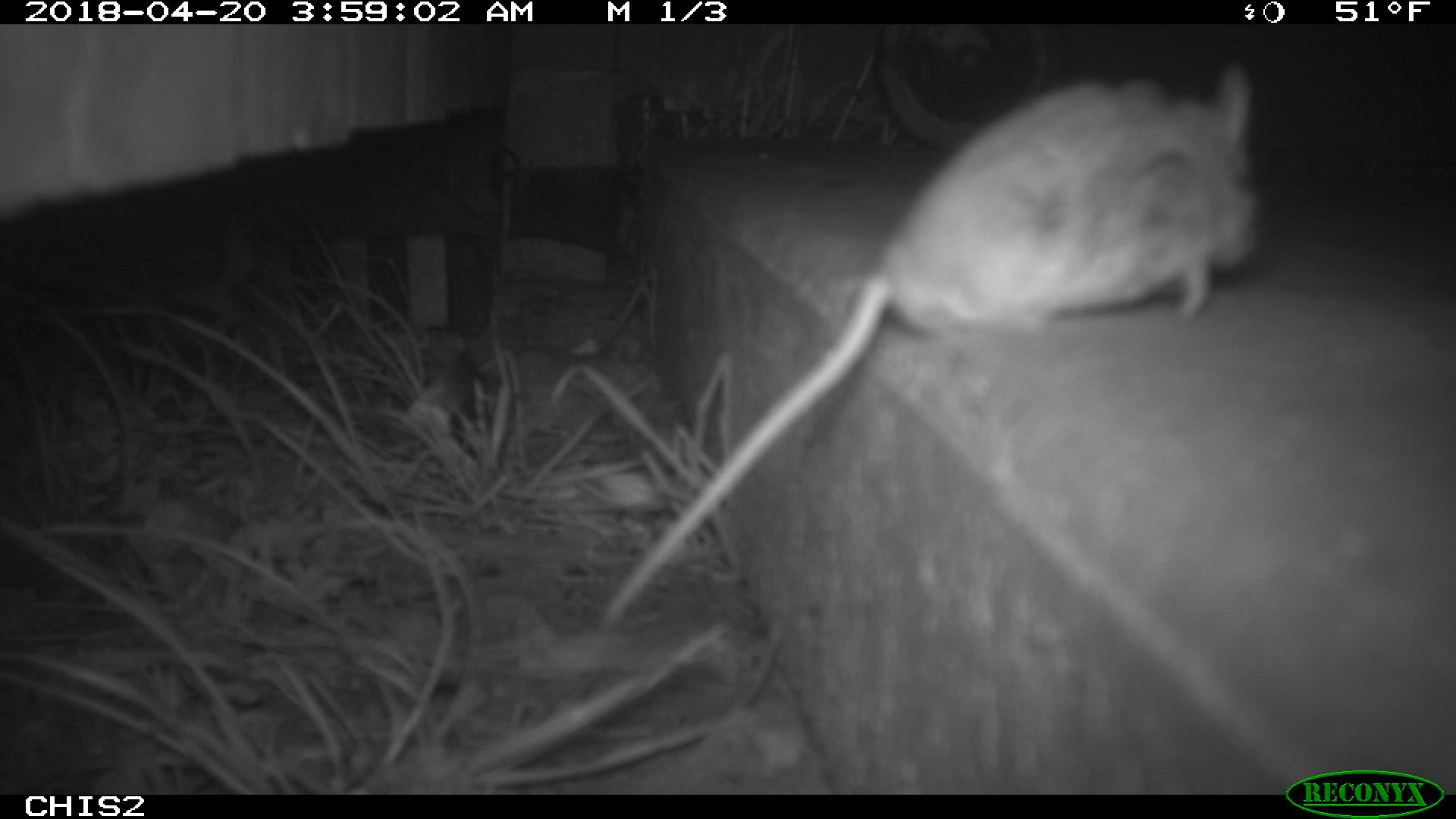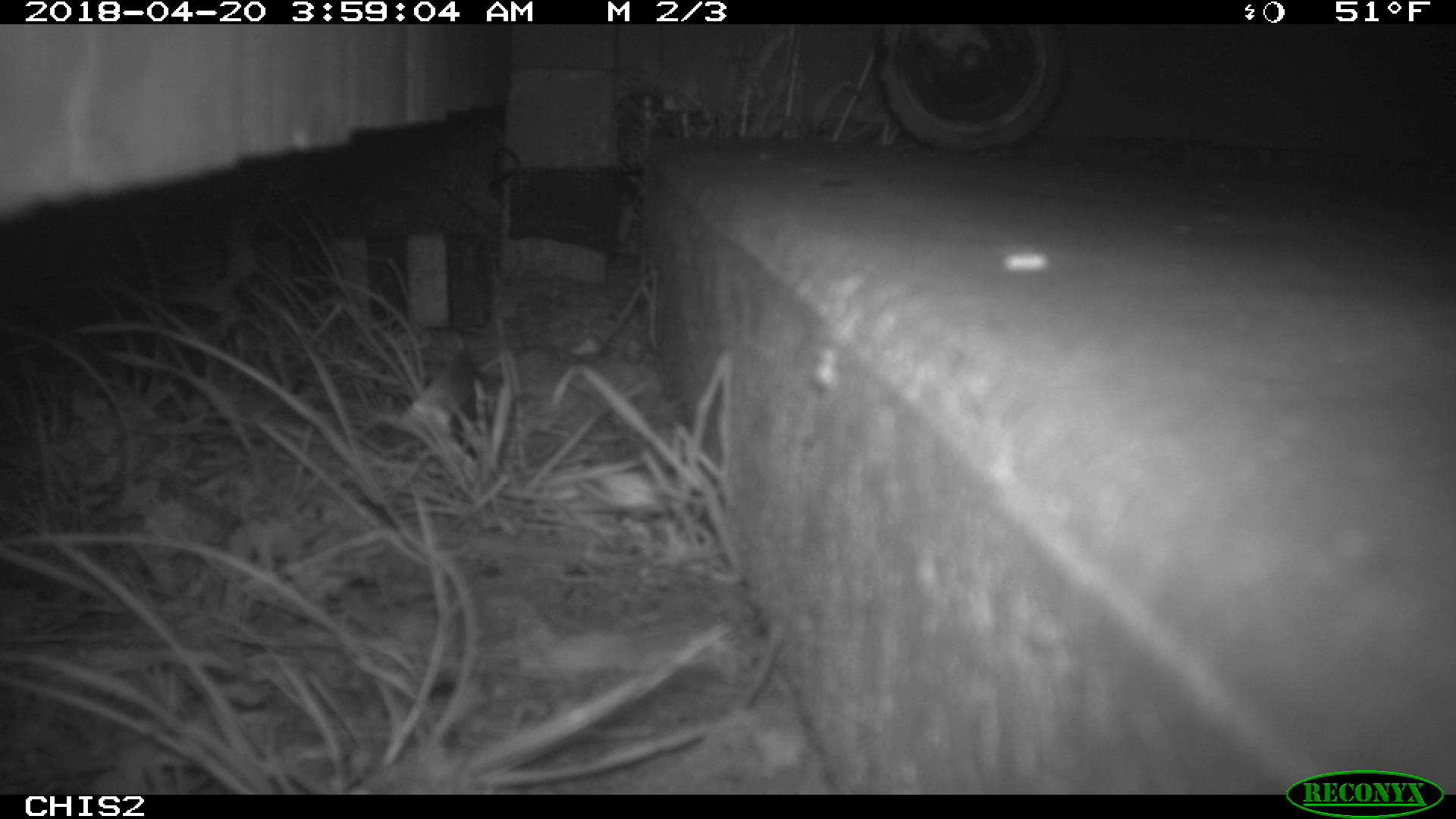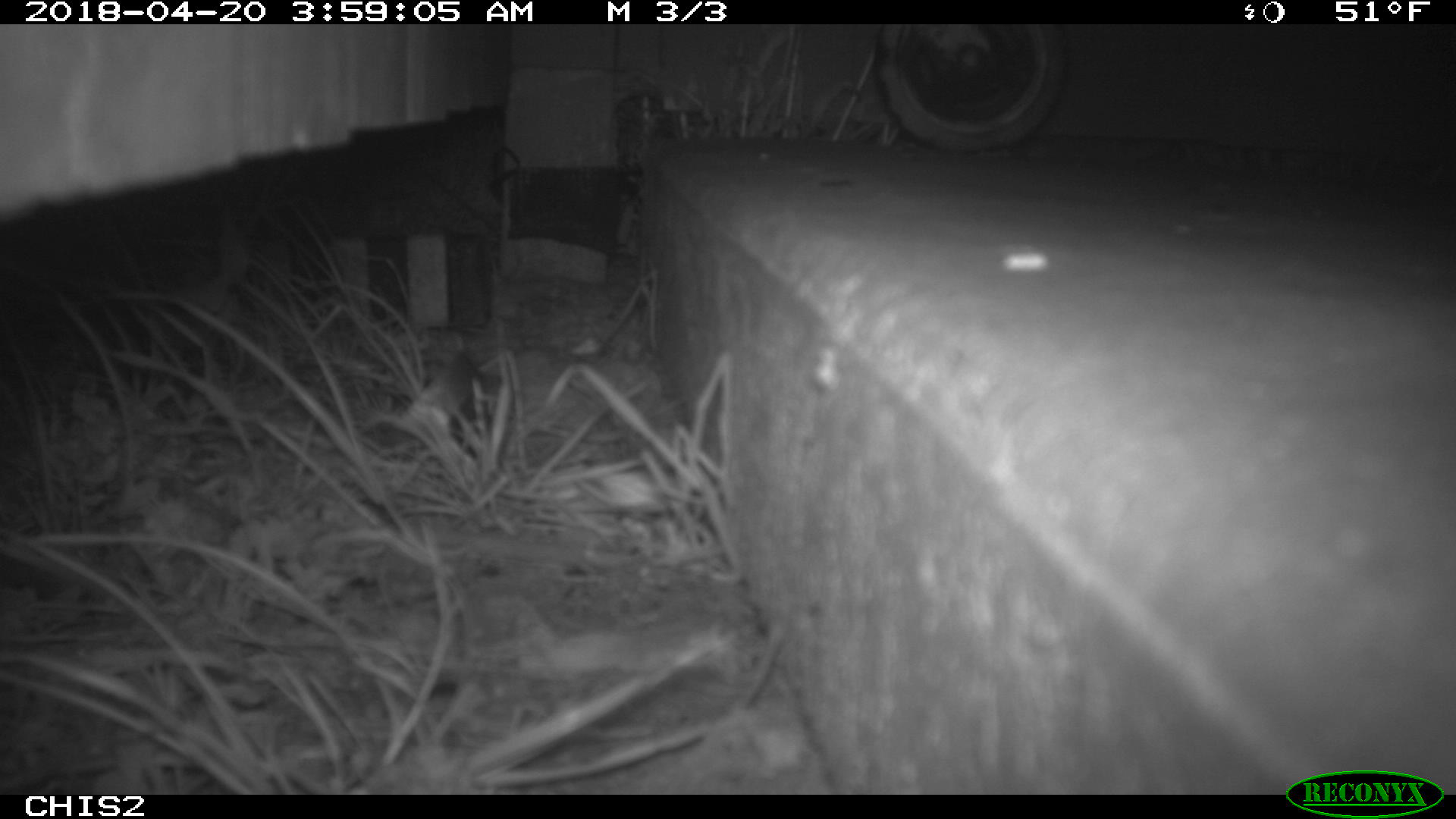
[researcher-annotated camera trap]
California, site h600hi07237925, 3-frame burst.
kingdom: Animalia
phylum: Chordata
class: Mammalia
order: Rodentia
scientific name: Rodentia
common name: rodent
Rodent (Rodentia).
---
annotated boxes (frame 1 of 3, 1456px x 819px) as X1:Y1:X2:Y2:
rodent: 592:61:1263:630